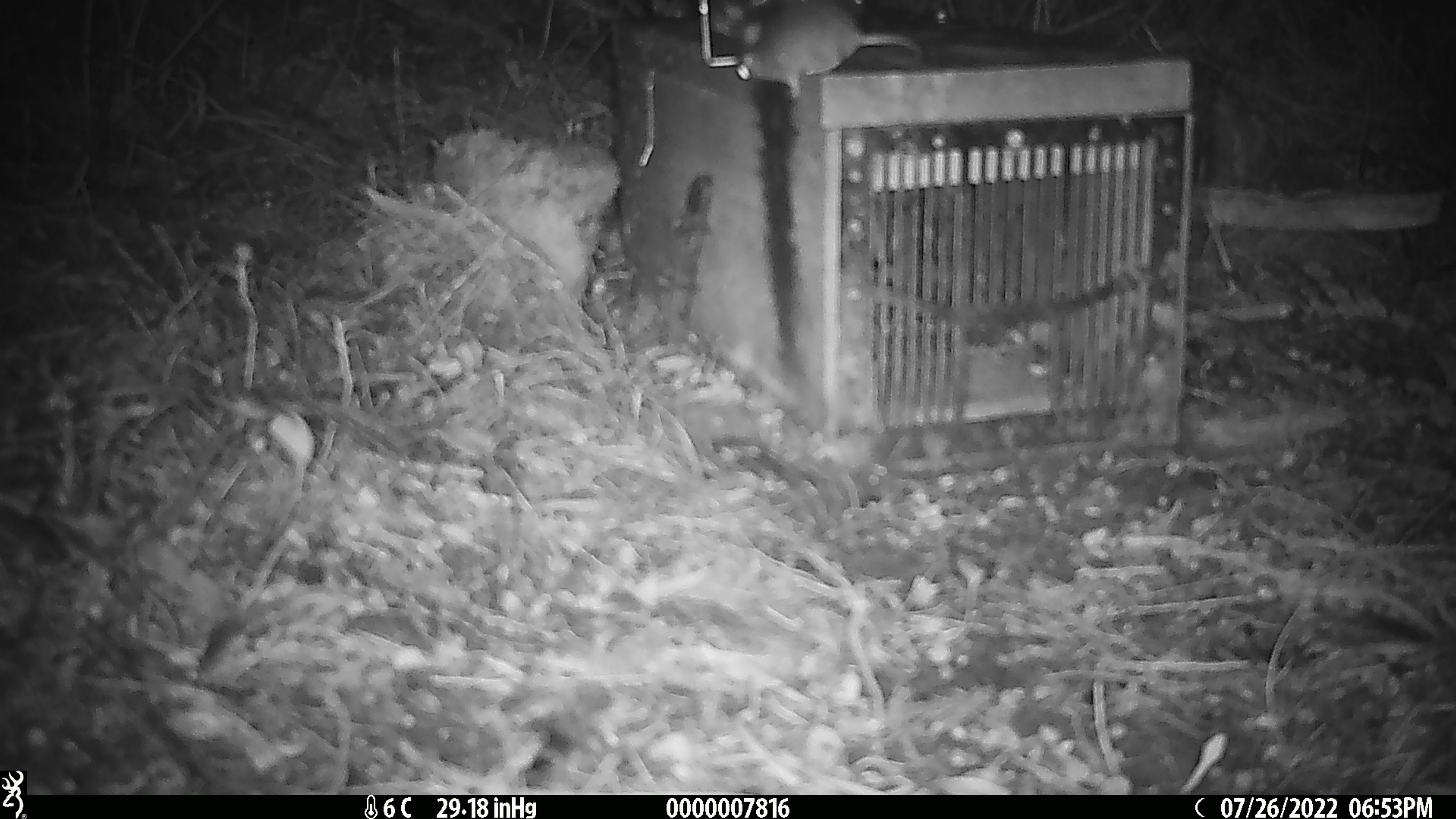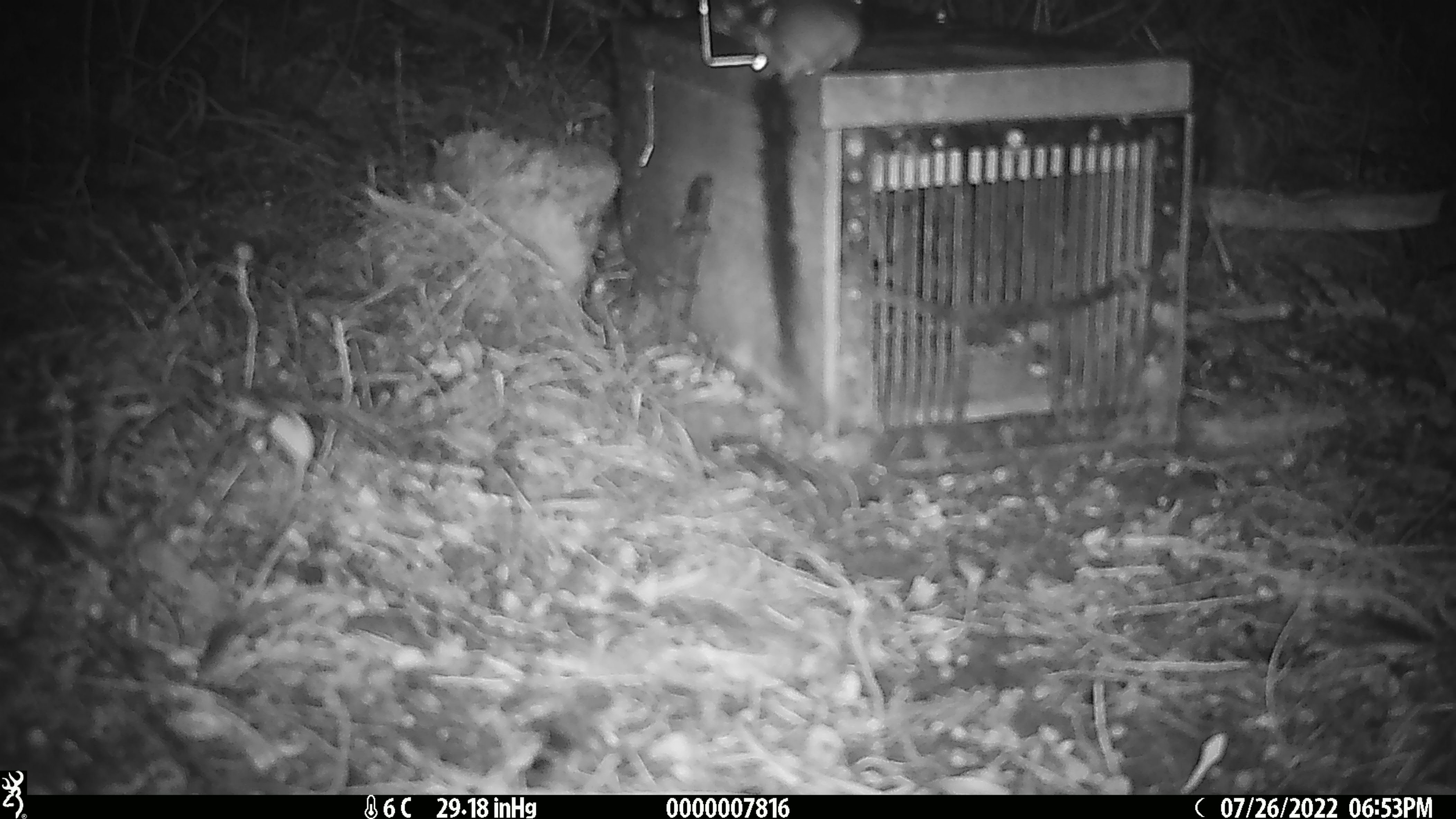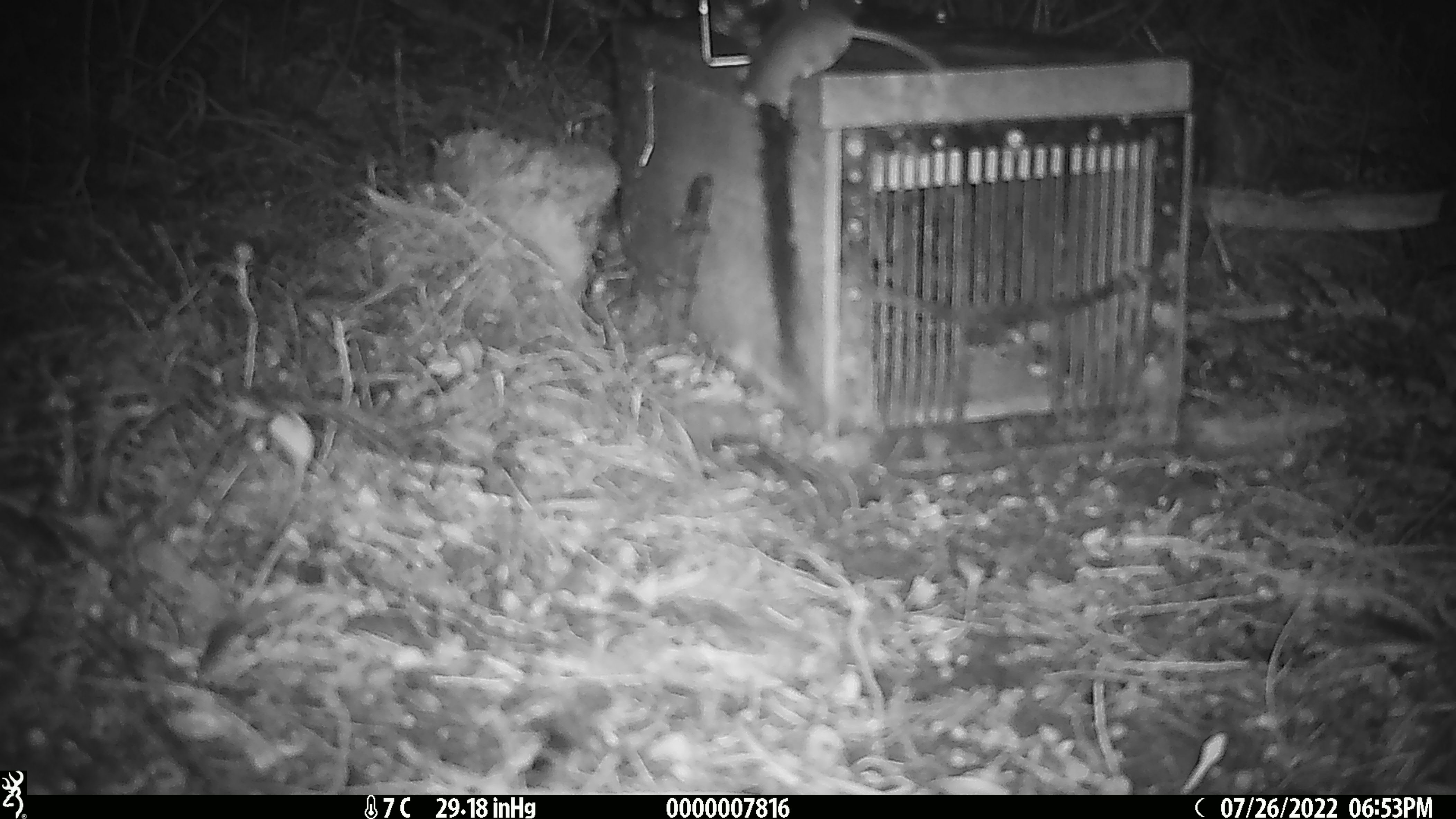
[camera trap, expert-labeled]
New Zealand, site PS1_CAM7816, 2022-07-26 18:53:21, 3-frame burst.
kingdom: Animalia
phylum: Chordata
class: Mammalia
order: Rodentia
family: Muridae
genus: Mus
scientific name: Mus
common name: mouse